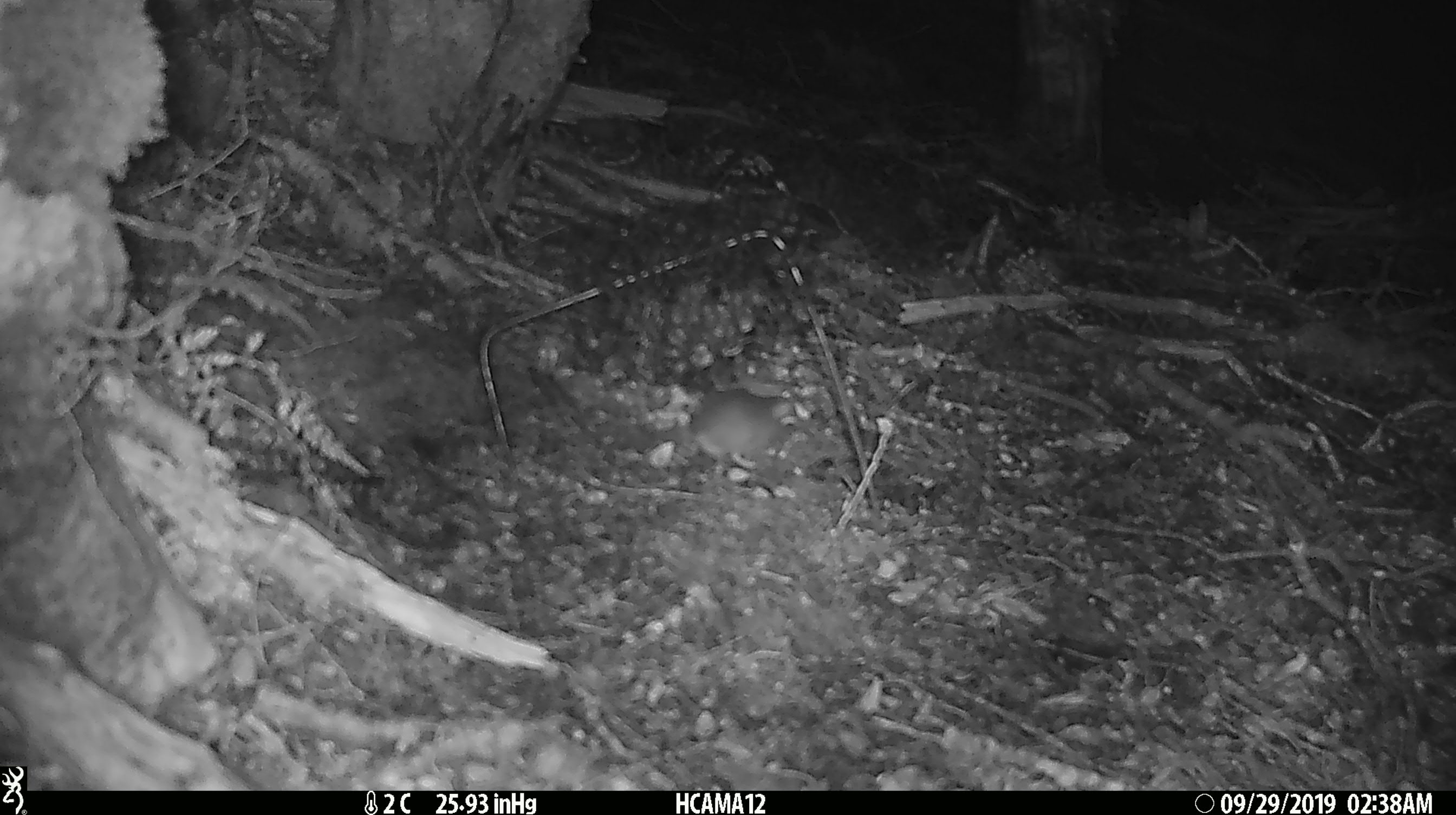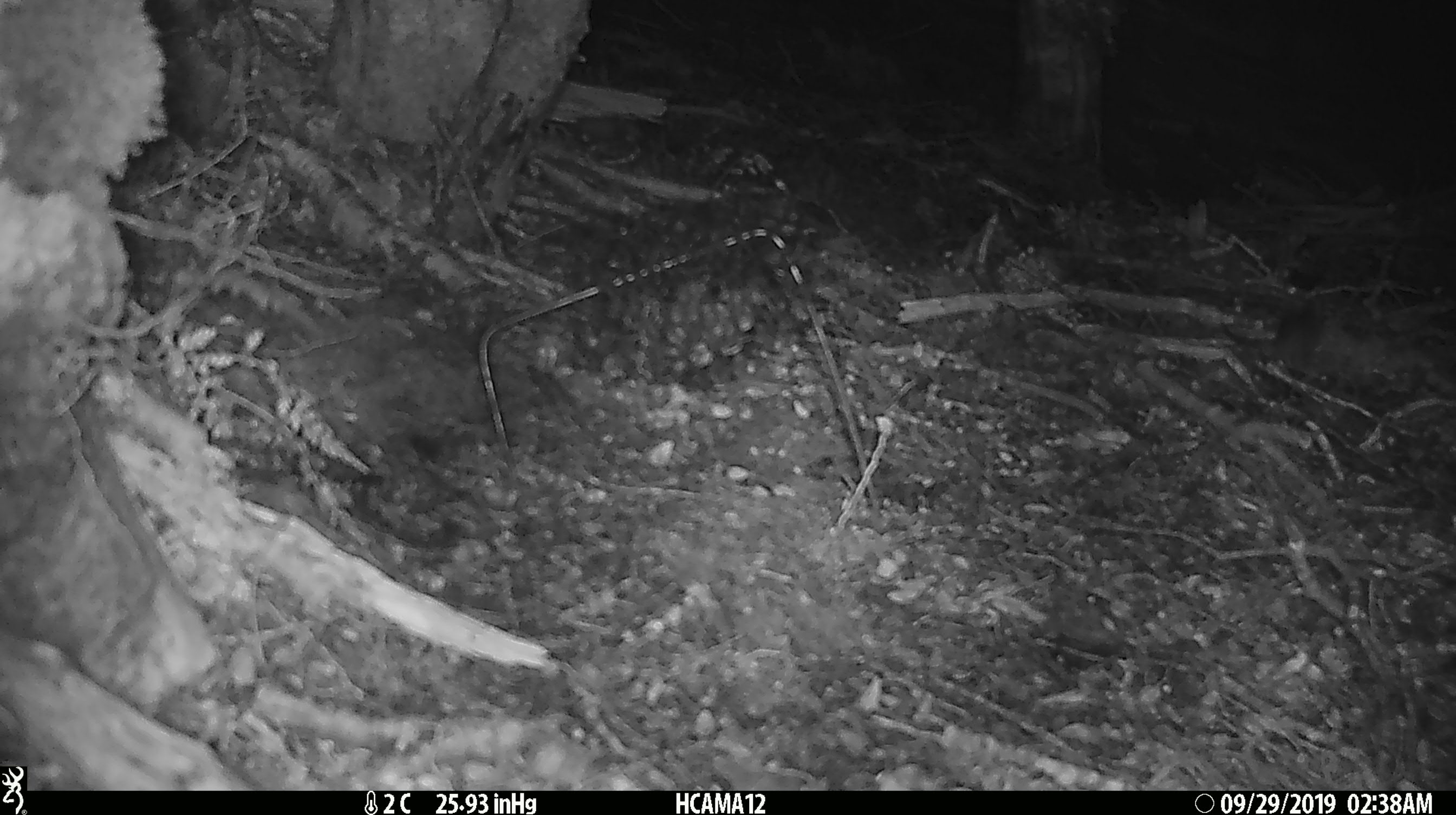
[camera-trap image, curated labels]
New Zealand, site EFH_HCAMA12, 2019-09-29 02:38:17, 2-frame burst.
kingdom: Animalia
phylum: Chordata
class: Mammalia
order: Rodentia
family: Muridae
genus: Mus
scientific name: Mus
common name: mouse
Mouse (Mus).